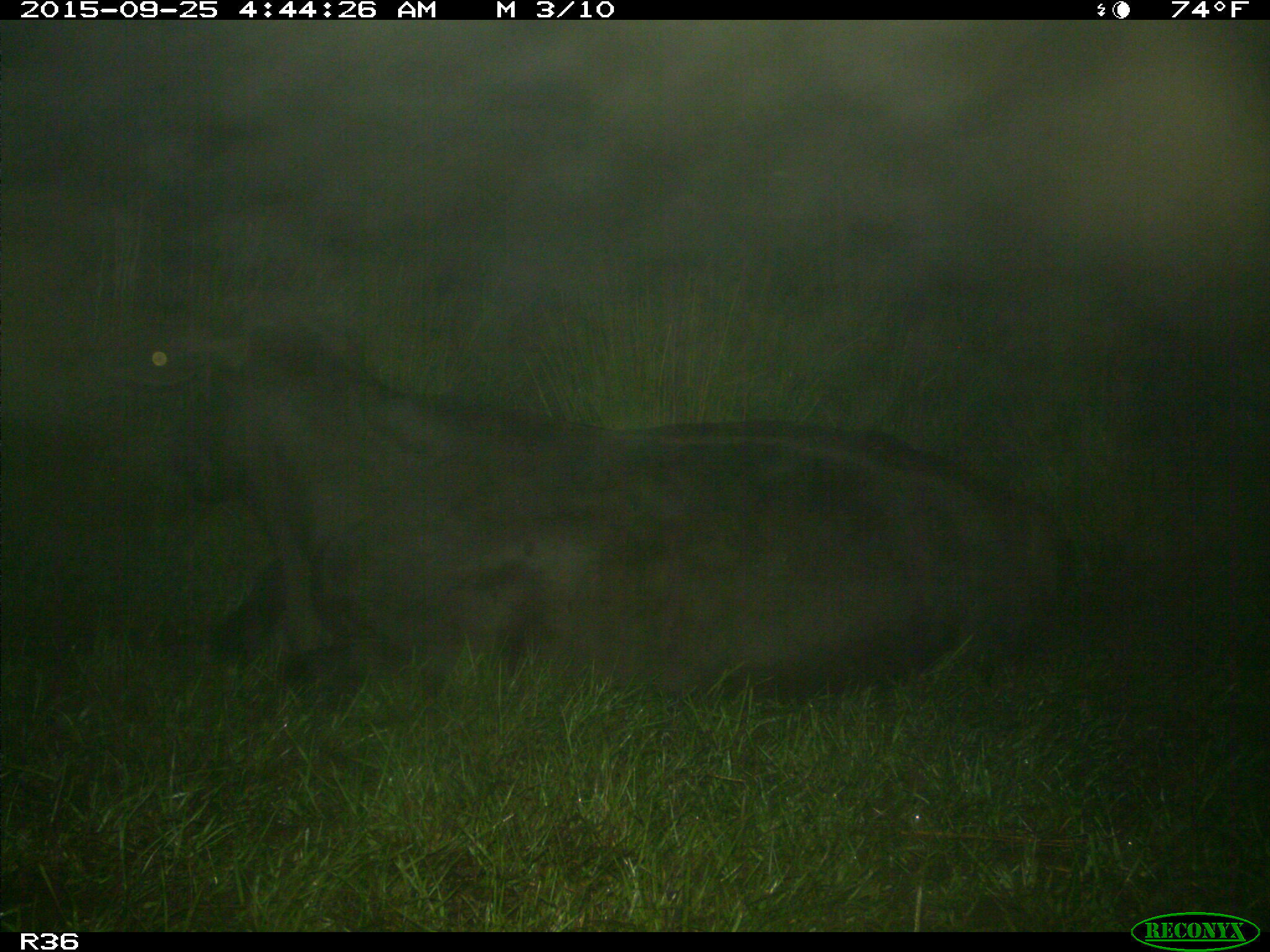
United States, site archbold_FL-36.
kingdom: Animalia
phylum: Chordata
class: Mammalia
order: Artiodactyla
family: Bovidae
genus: Bos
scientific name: Bos taurus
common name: domestic cow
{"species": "Bos taurus (domestic cow)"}